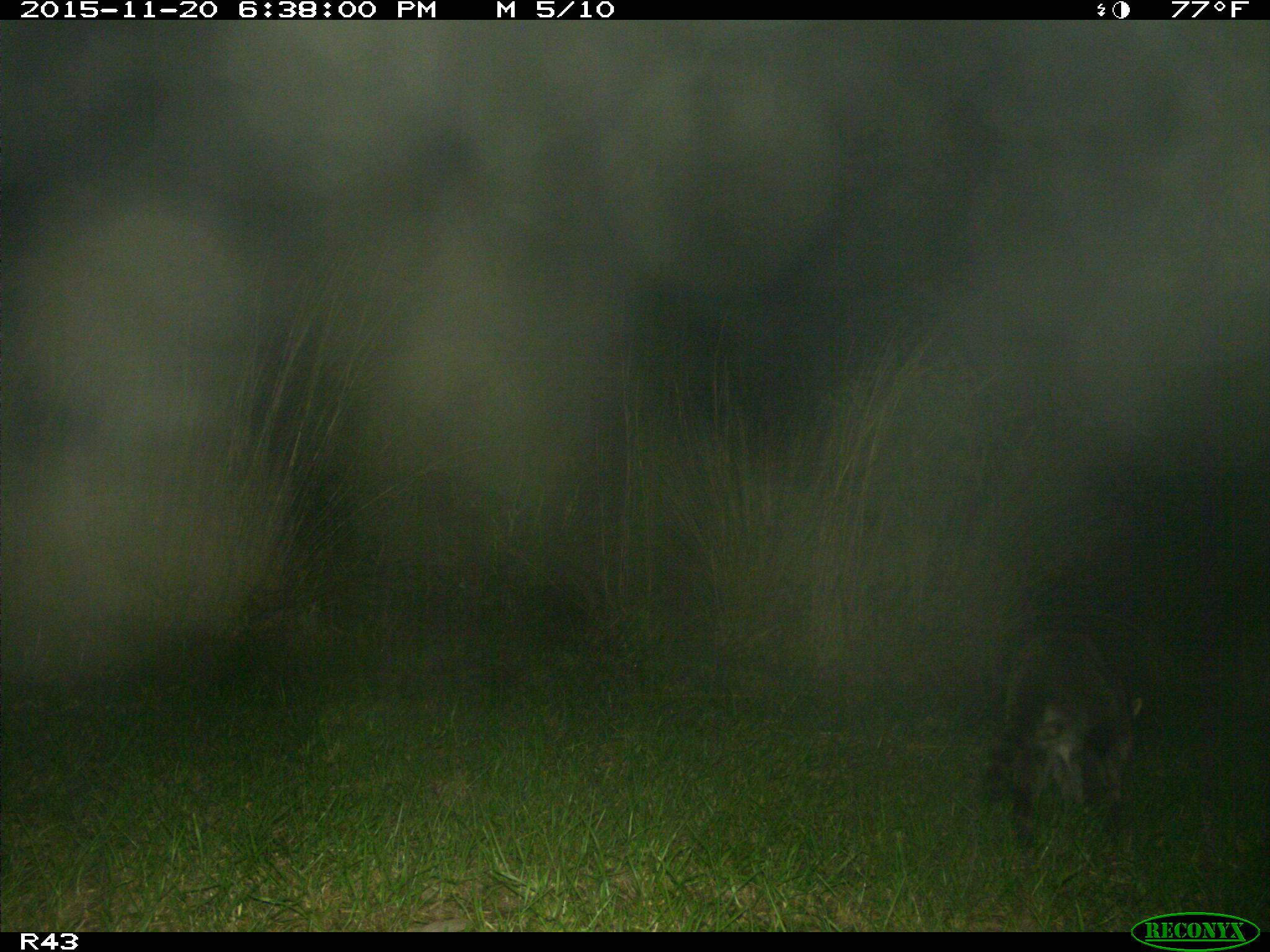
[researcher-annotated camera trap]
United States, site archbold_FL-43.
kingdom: Animalia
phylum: Chordata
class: Mammalia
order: Carnivora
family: Procyonidae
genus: Procyon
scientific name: Procyon lotor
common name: common raccoon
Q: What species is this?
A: Procyon lotor (common raccoon).